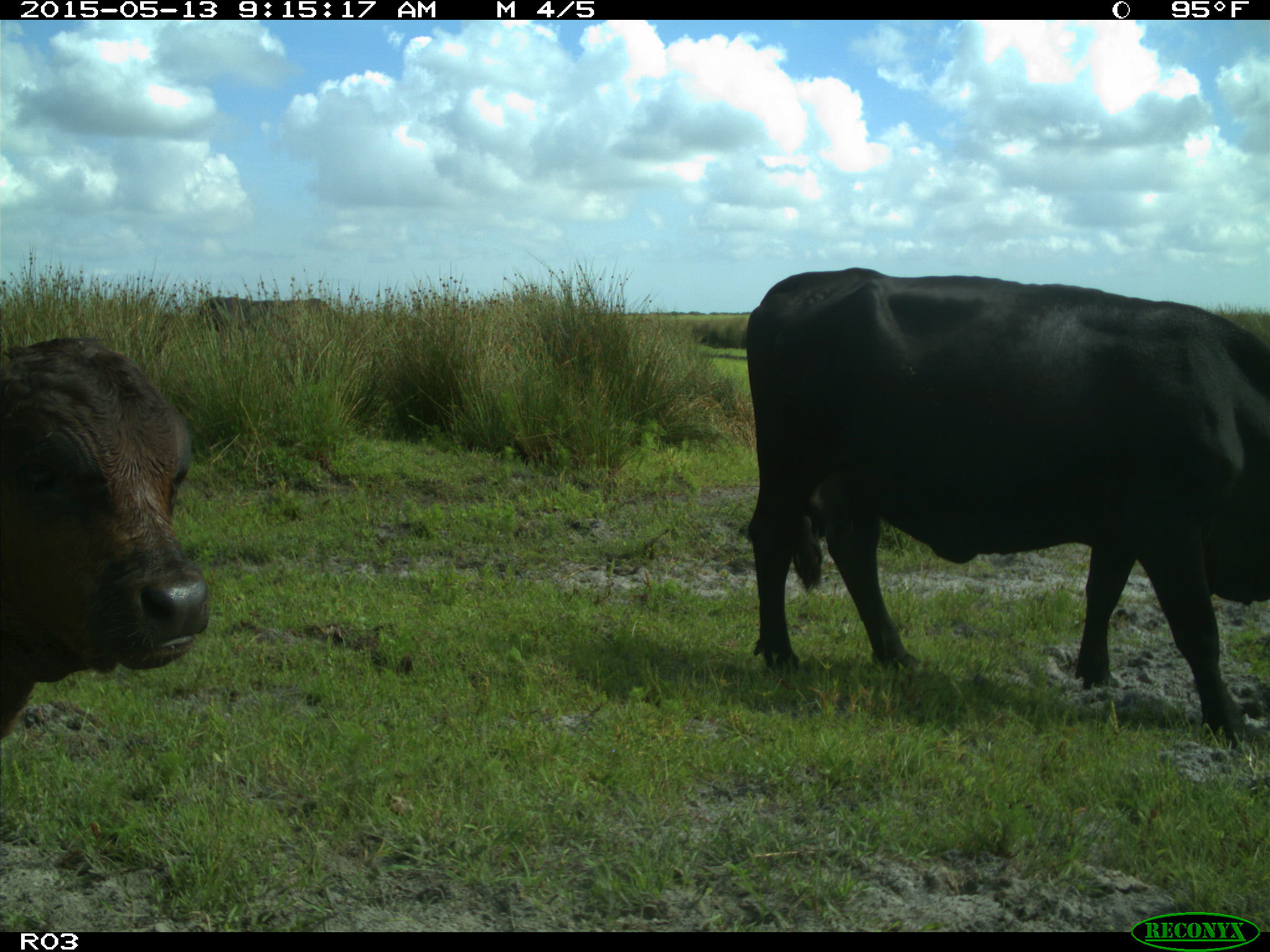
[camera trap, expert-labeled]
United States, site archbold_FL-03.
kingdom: Animalia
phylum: Chordata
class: Mammalia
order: Artiodactyla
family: Bovidae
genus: Bos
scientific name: Bos taurus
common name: domestic cow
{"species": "Bos taurus (domestic cow)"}